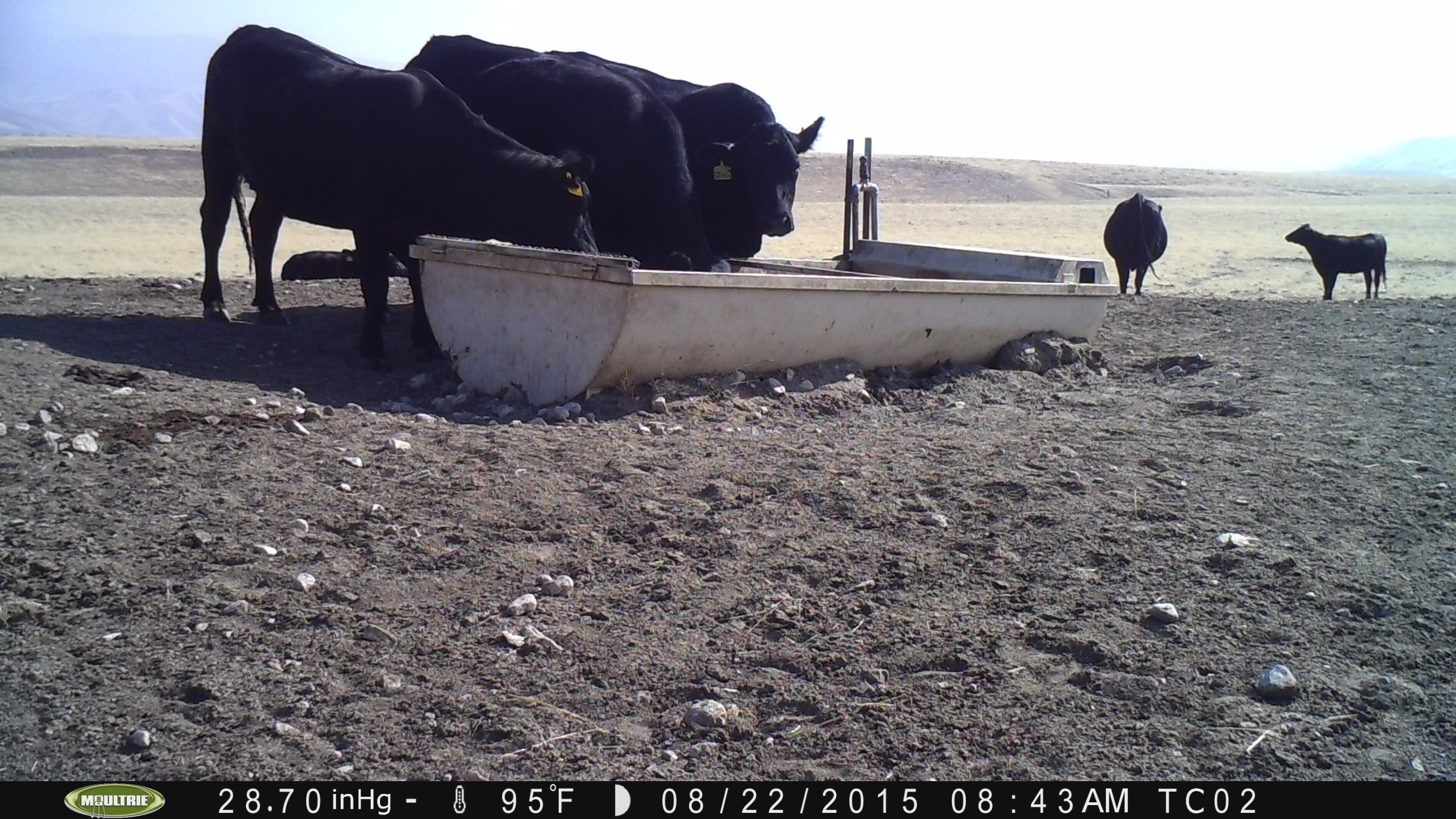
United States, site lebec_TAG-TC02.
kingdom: Animalia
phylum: Chordata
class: Mammalia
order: Artiodactyla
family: Bovidae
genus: Bos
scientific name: Bos taurus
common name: domestic cow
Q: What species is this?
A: Bos taurus (domestic cow).